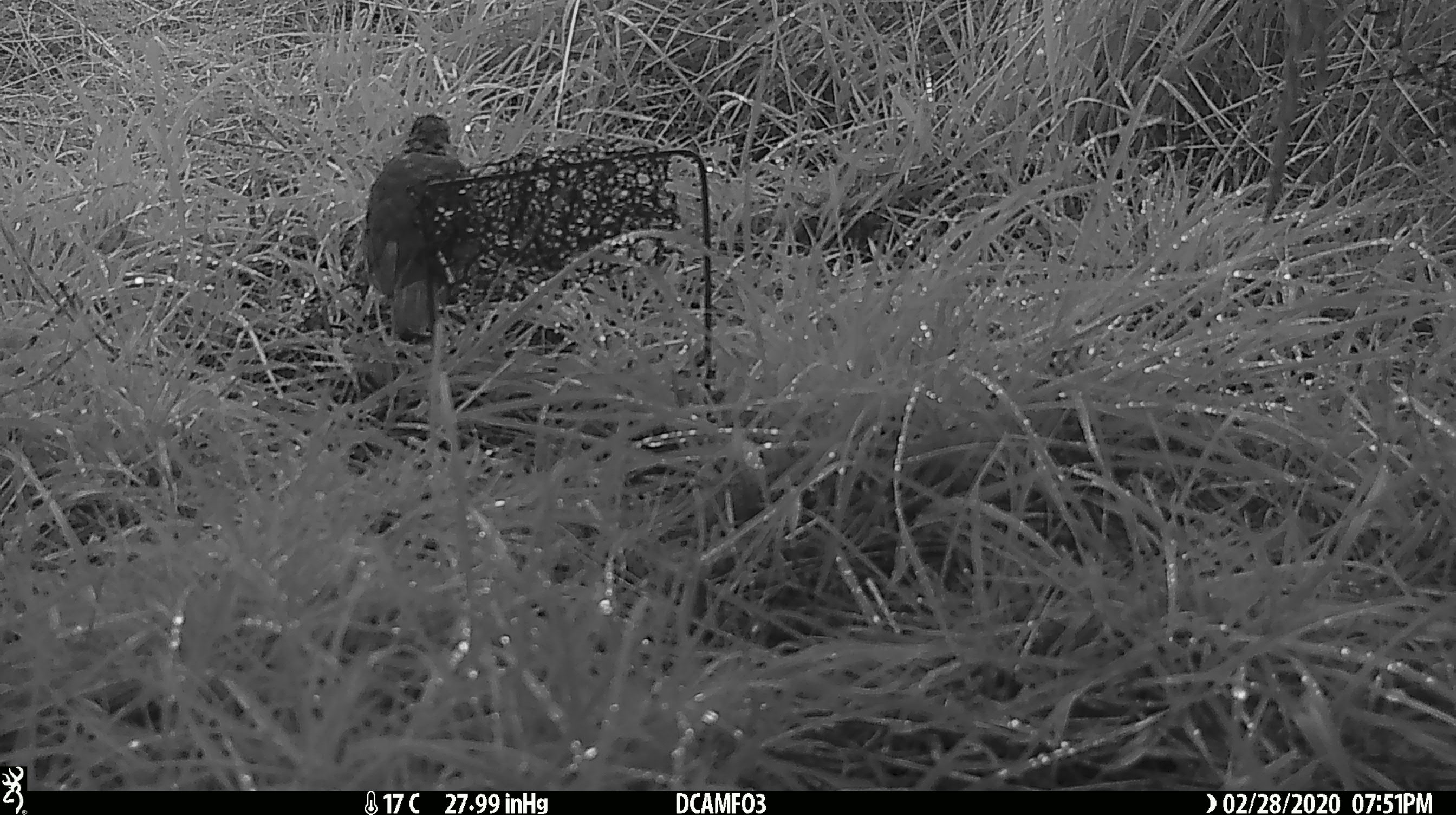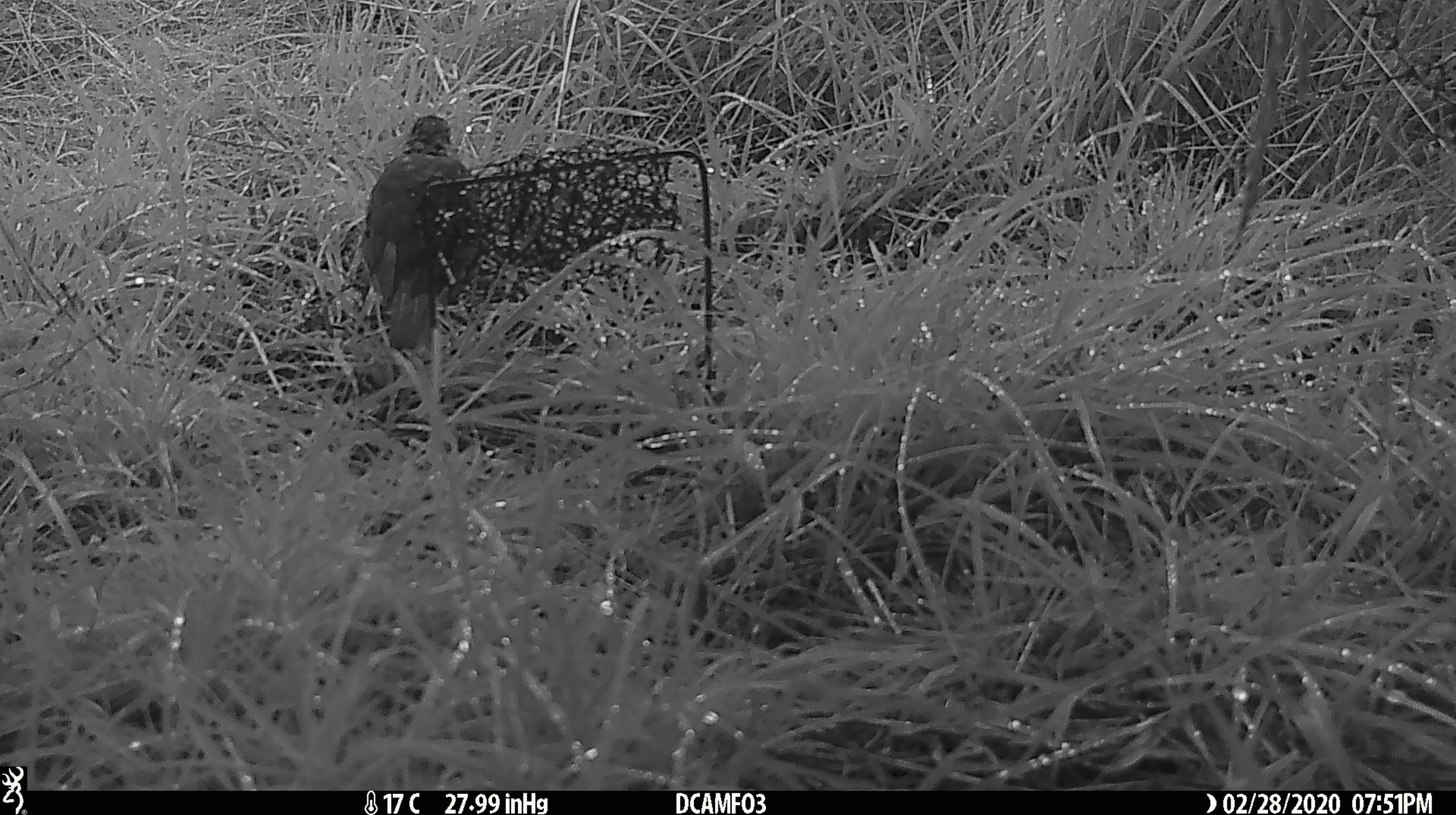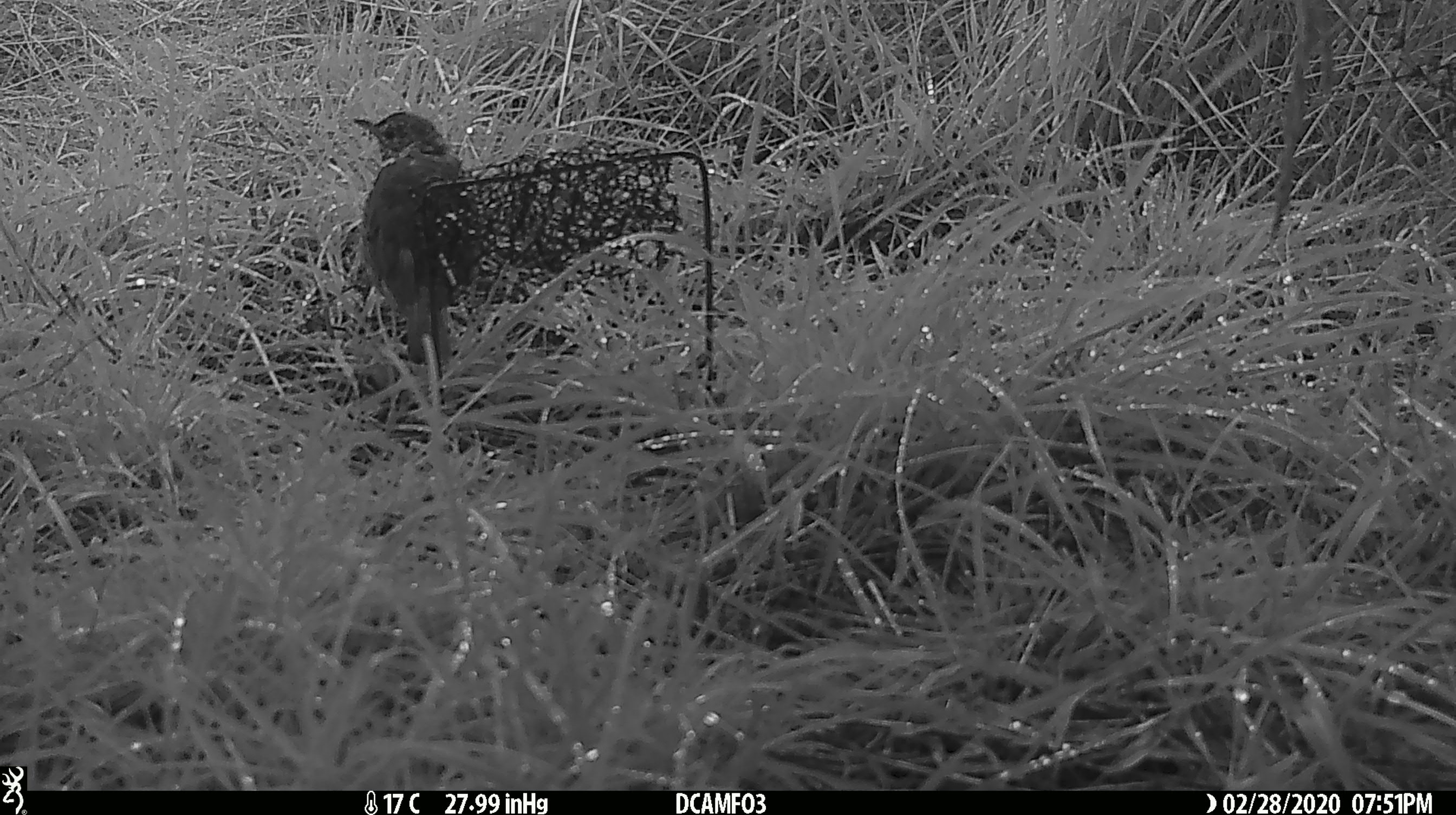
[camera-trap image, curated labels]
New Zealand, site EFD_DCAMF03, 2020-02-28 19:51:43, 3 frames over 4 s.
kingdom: Animalia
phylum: Chordata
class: Aves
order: Passeriformes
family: Turdidae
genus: Turdus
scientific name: Turdus philomelos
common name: song thrush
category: thrush